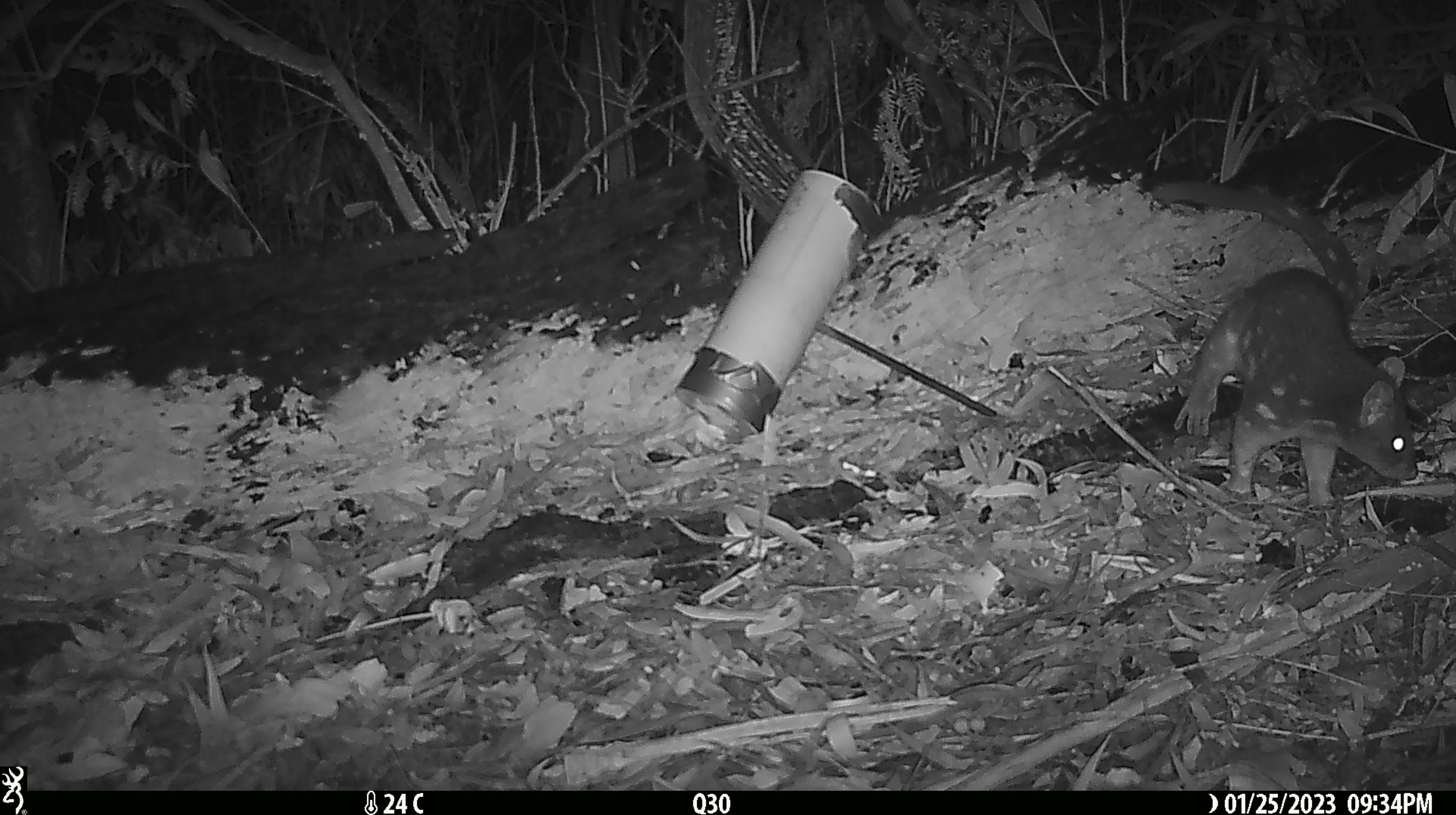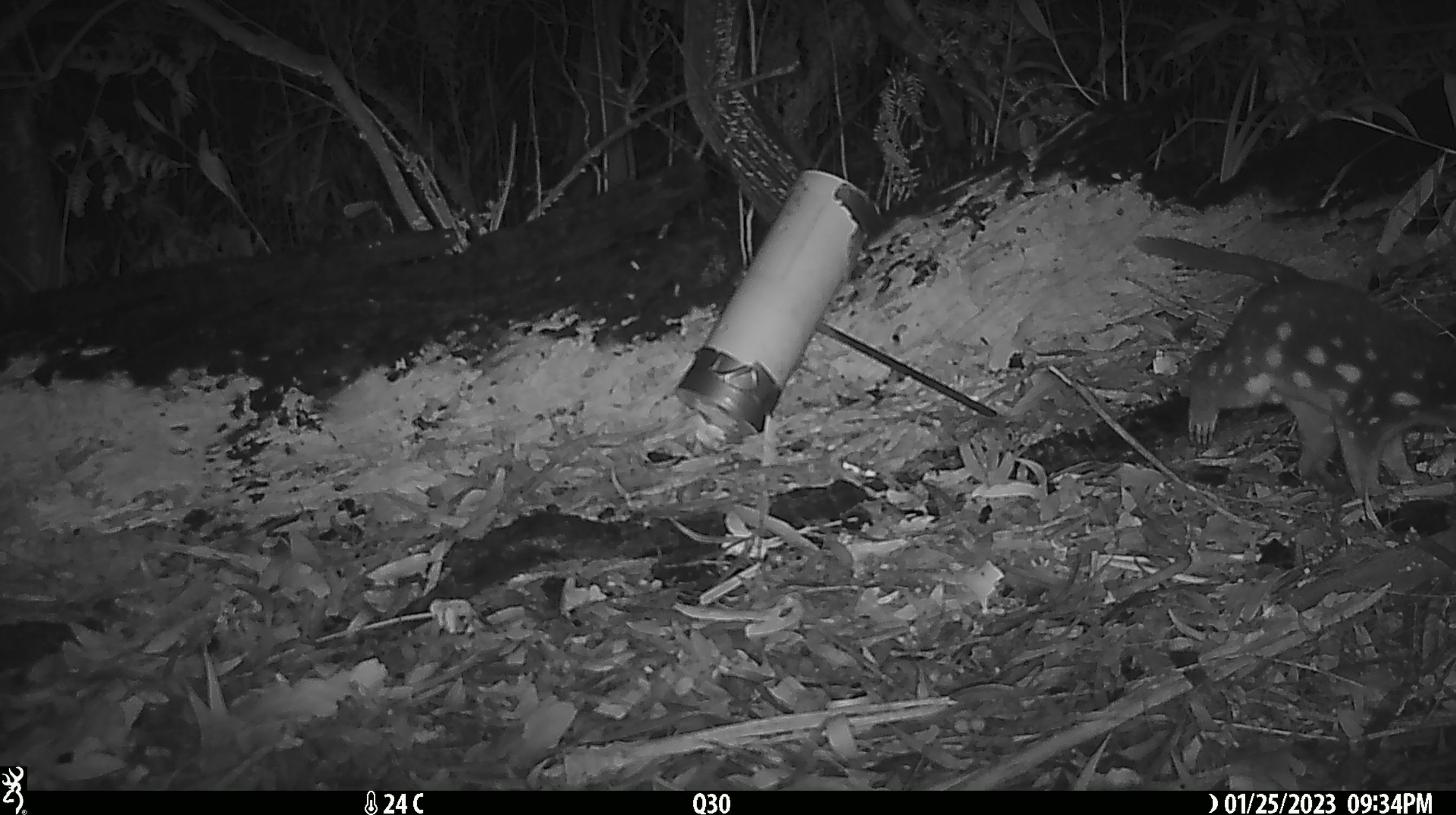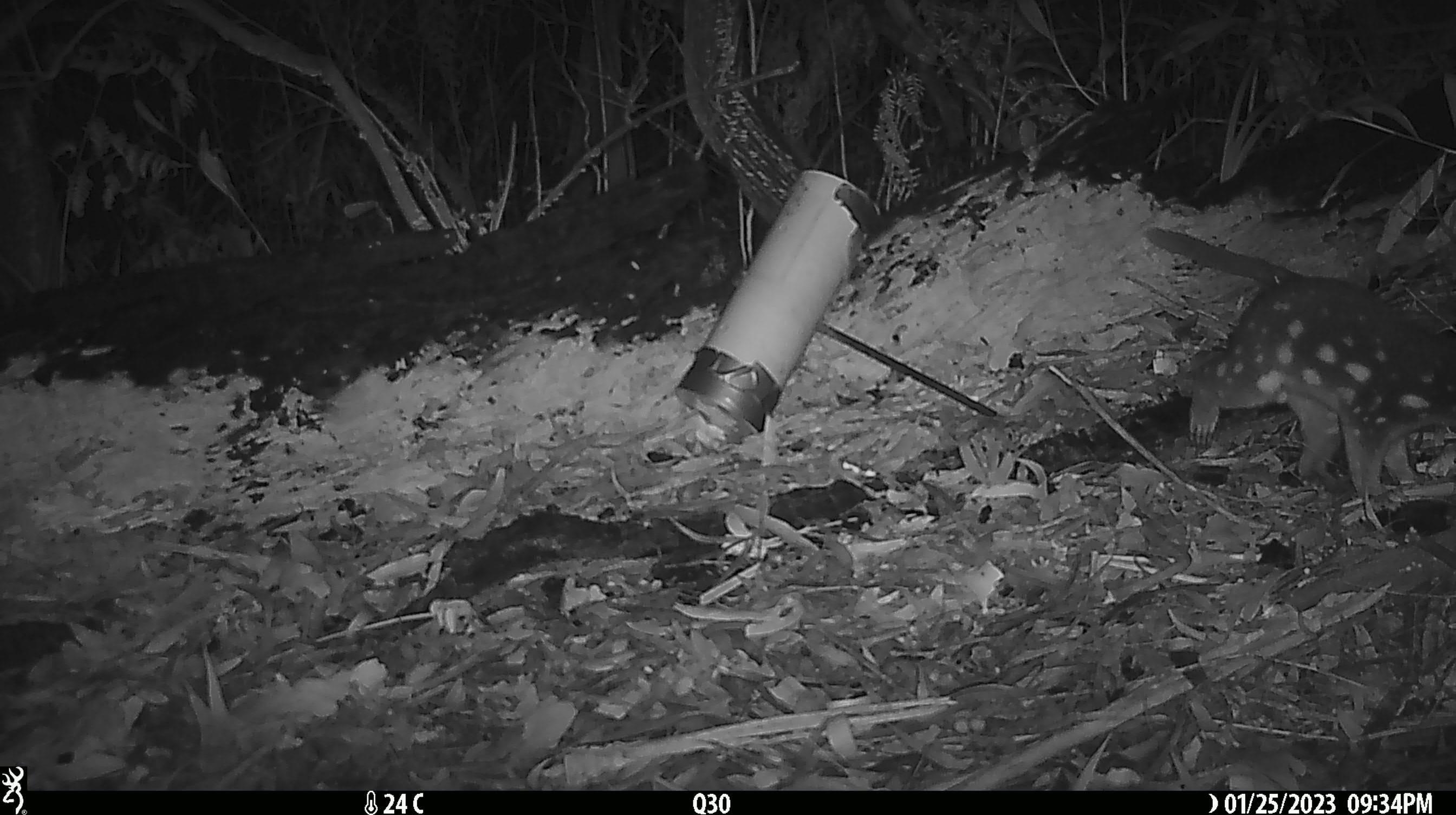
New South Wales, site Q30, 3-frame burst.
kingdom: Animalia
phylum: Chordata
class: Mammalia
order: Dasyuromorphia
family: Dasyuridae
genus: Dasyurus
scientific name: Dasyurus maculatus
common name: spotted-tailed quoll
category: quoll